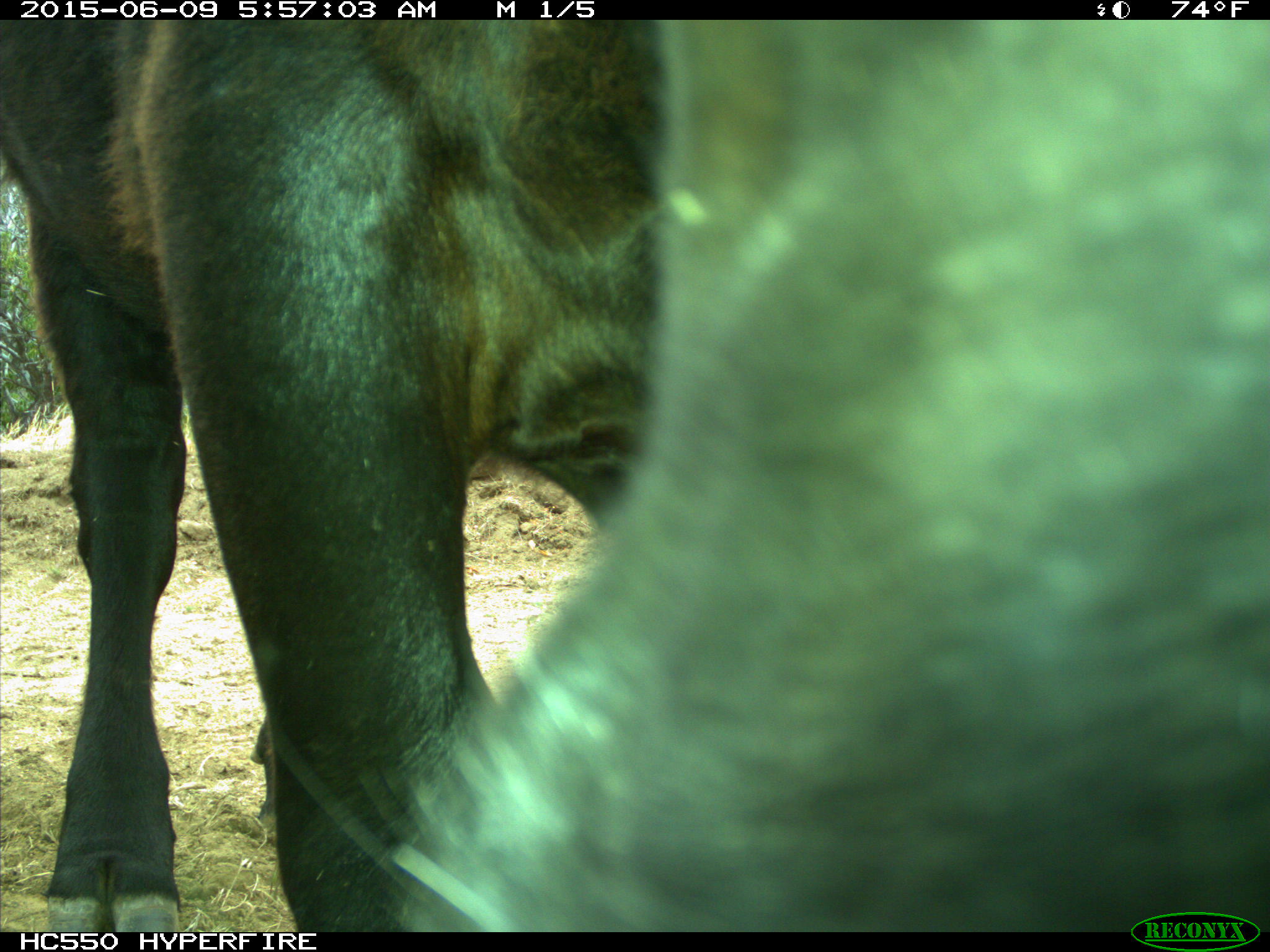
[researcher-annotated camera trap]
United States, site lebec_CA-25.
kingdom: Animalia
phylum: Chordata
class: Mammalia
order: Artiodactyla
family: Bovidae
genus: Bos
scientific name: Bos taurus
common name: domestic cow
Bos taurus (domestic cow).